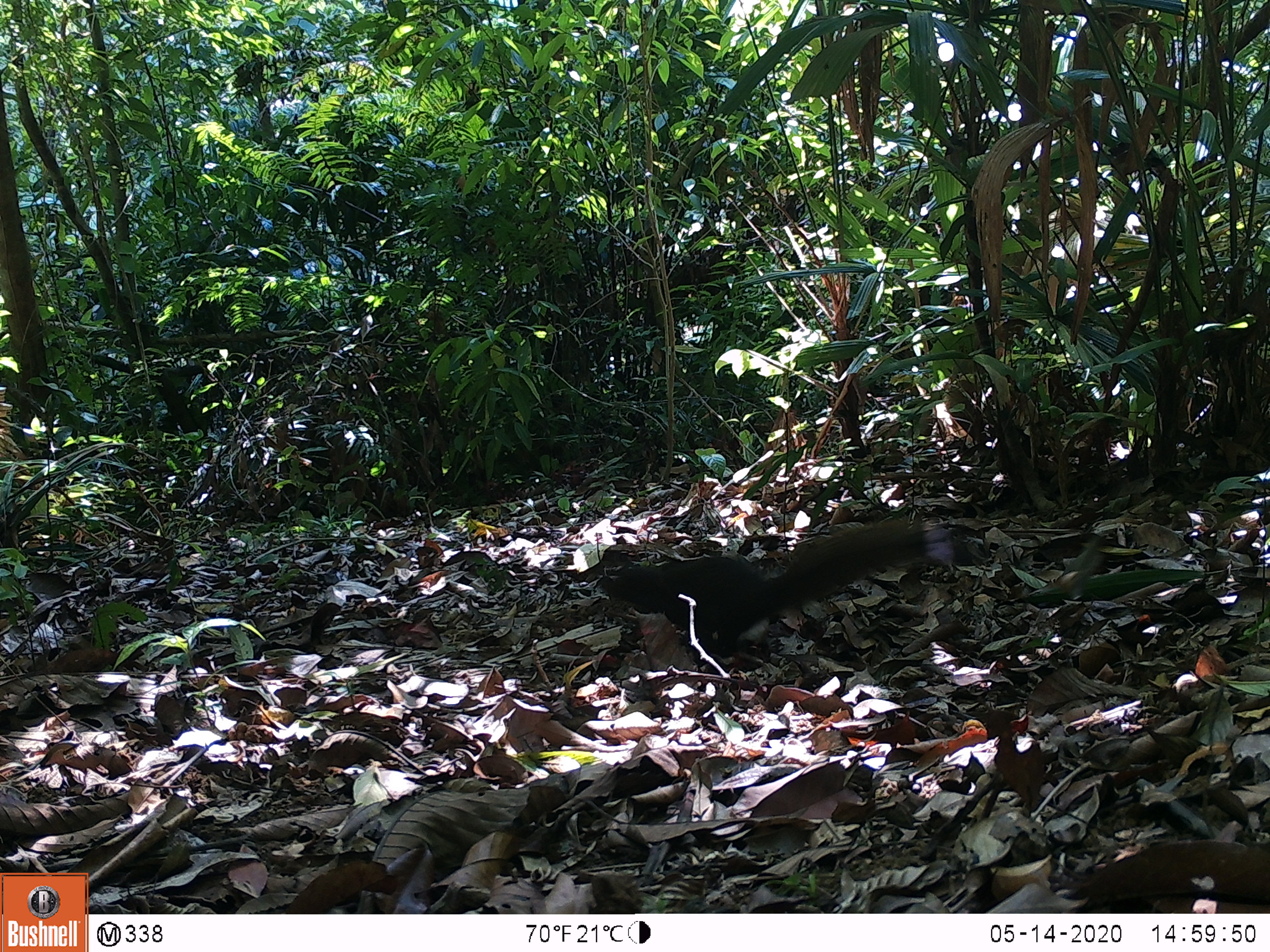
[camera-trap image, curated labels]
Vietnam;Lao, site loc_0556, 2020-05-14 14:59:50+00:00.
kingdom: Animalia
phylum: Chordata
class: Mammalia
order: Rodentia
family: Sciuridae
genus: Sciurus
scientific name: Sciurus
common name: squirrel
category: unidentified squirrel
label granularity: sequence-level